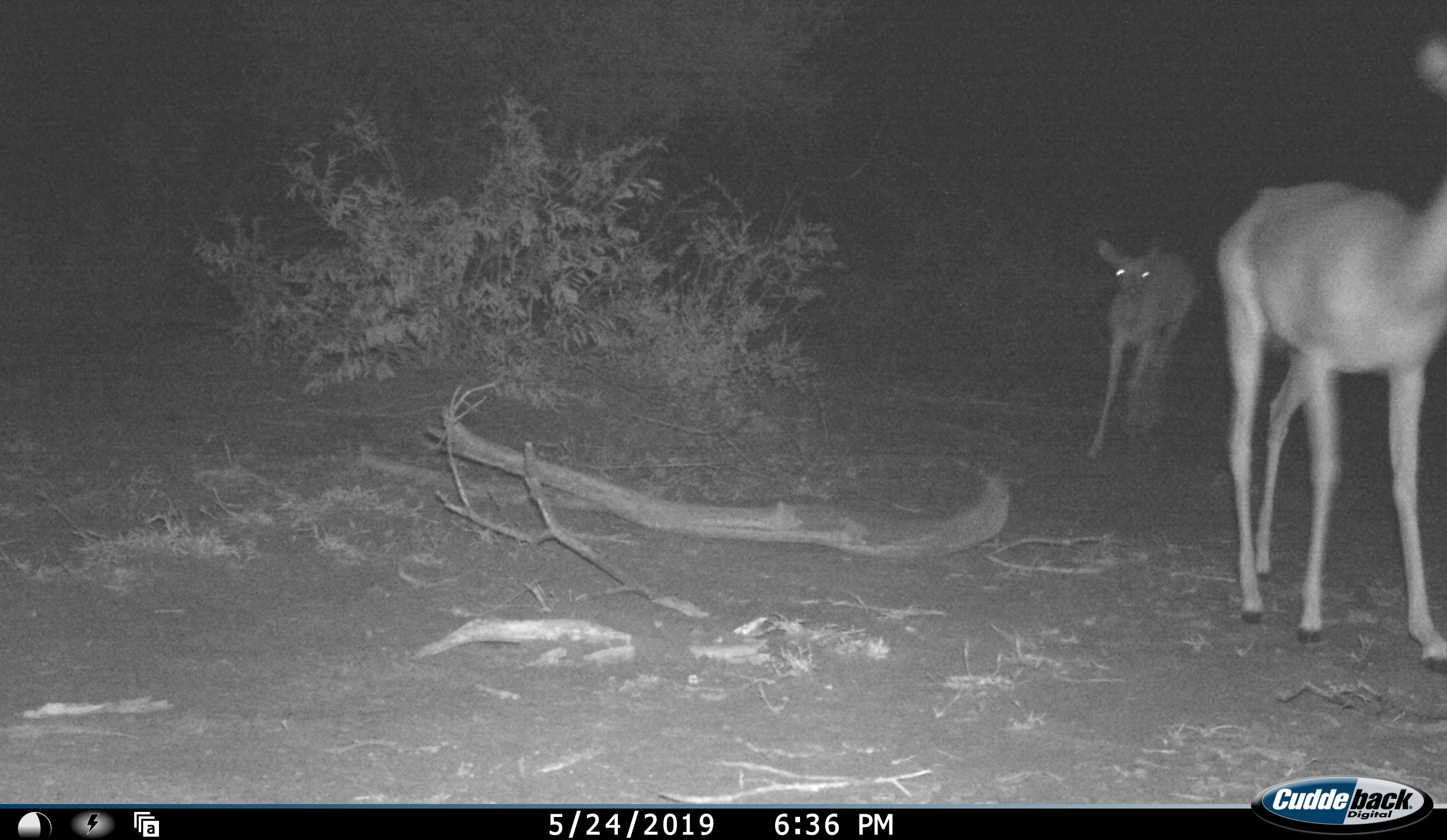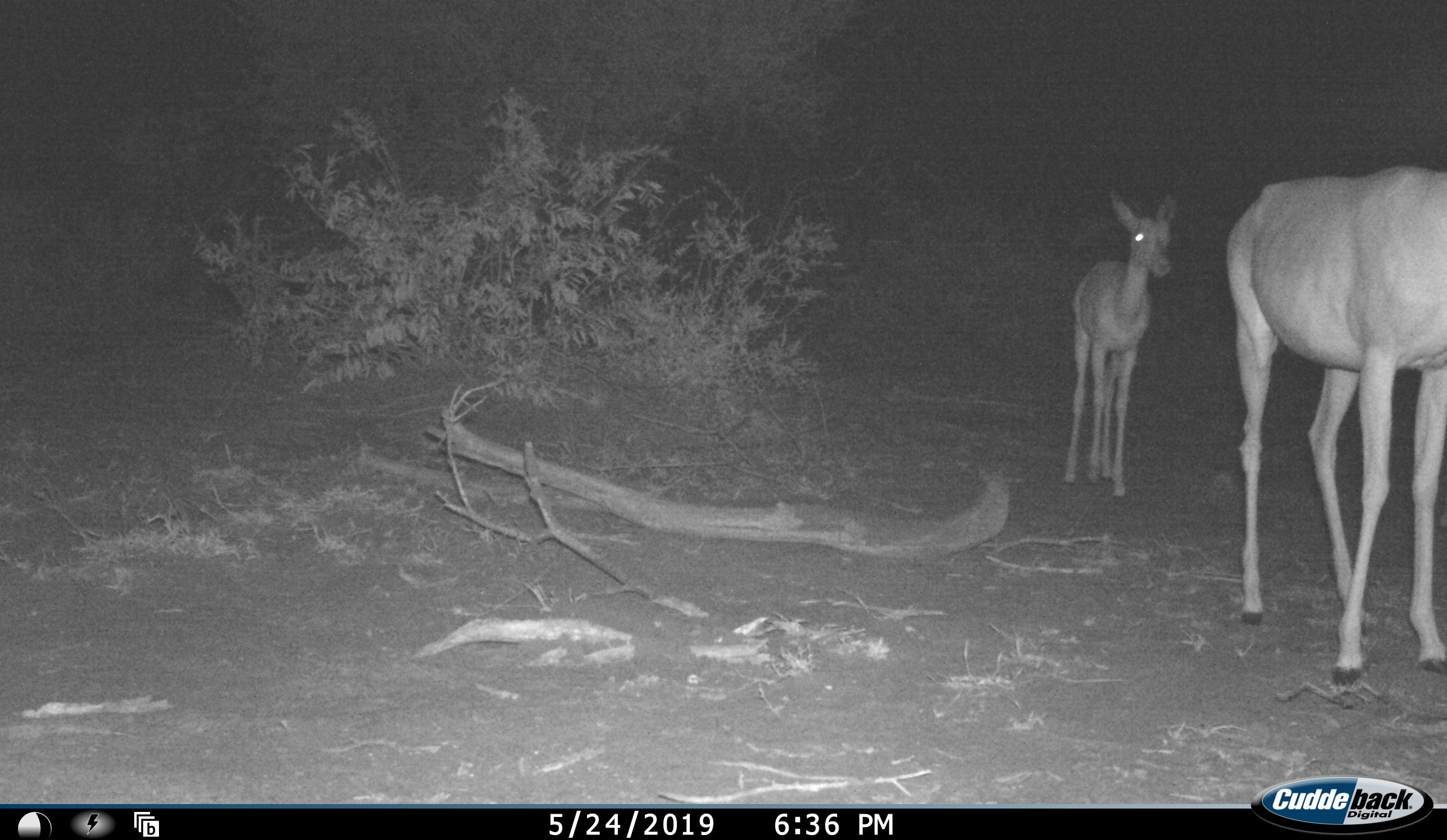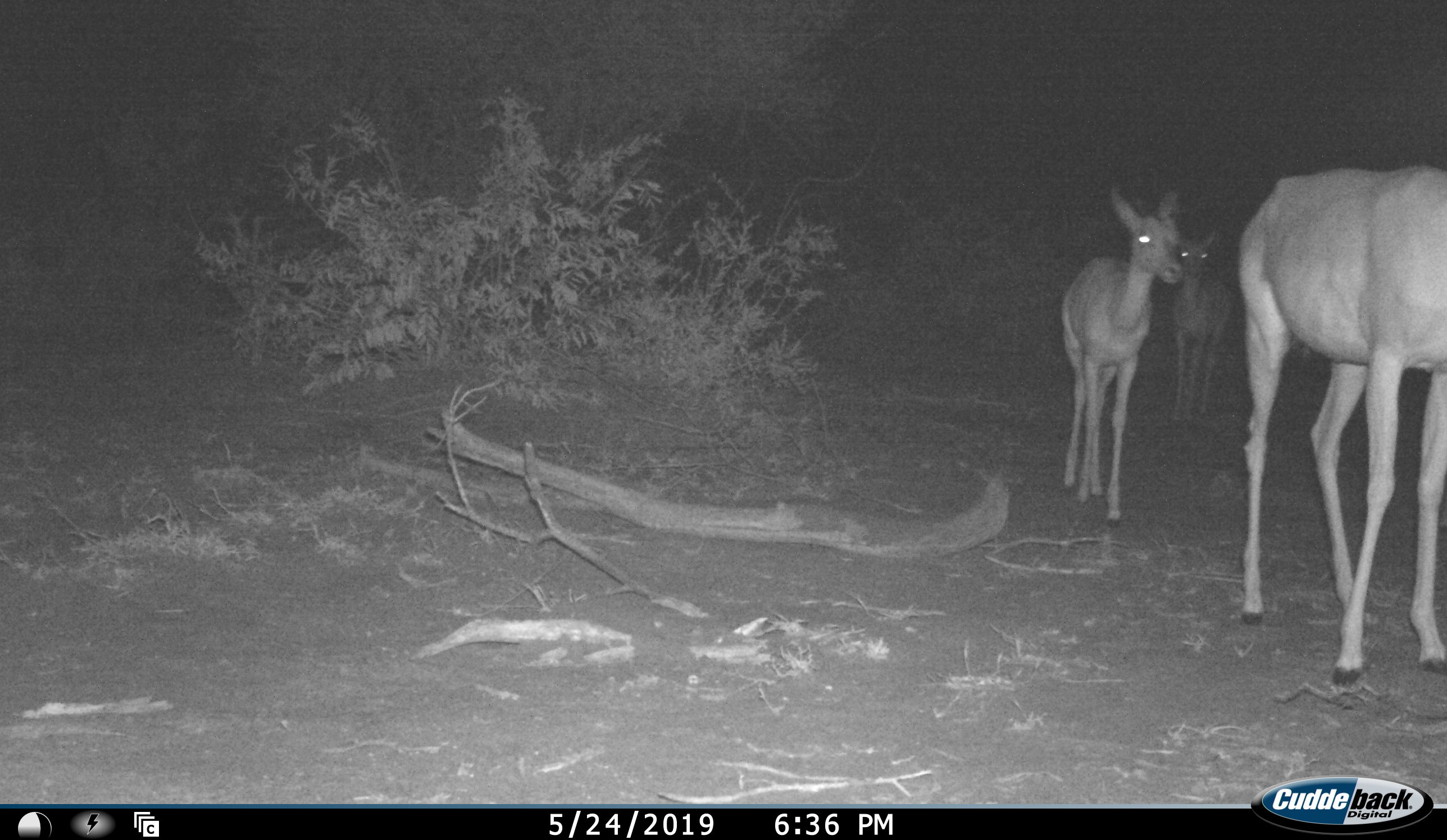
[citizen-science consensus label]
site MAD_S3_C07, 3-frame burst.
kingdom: Animalia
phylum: Chordata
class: Mammalia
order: Artiodactyla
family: Bovidae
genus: Aepyceros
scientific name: Aepyceros melampus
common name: impala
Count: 3.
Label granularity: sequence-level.